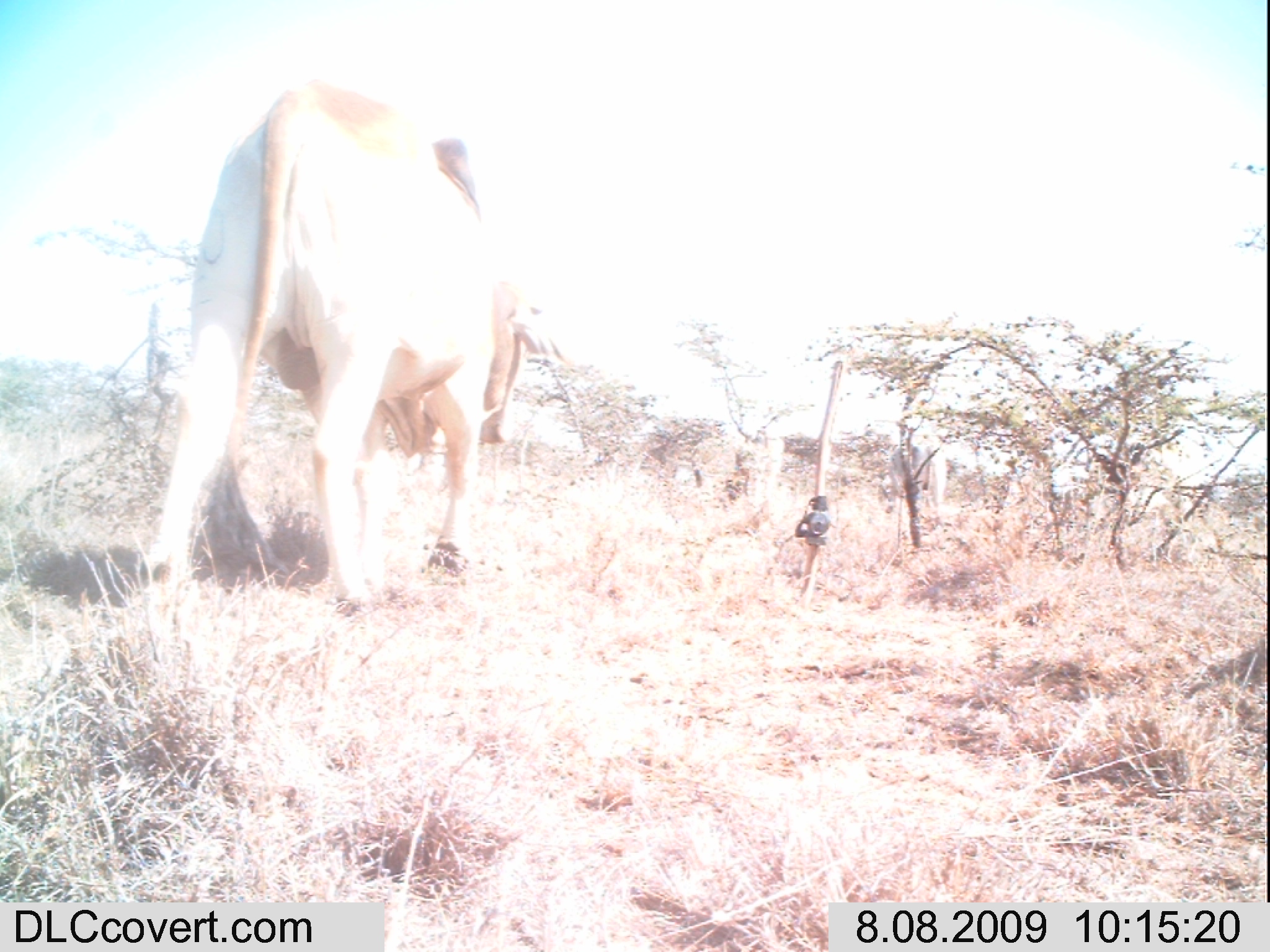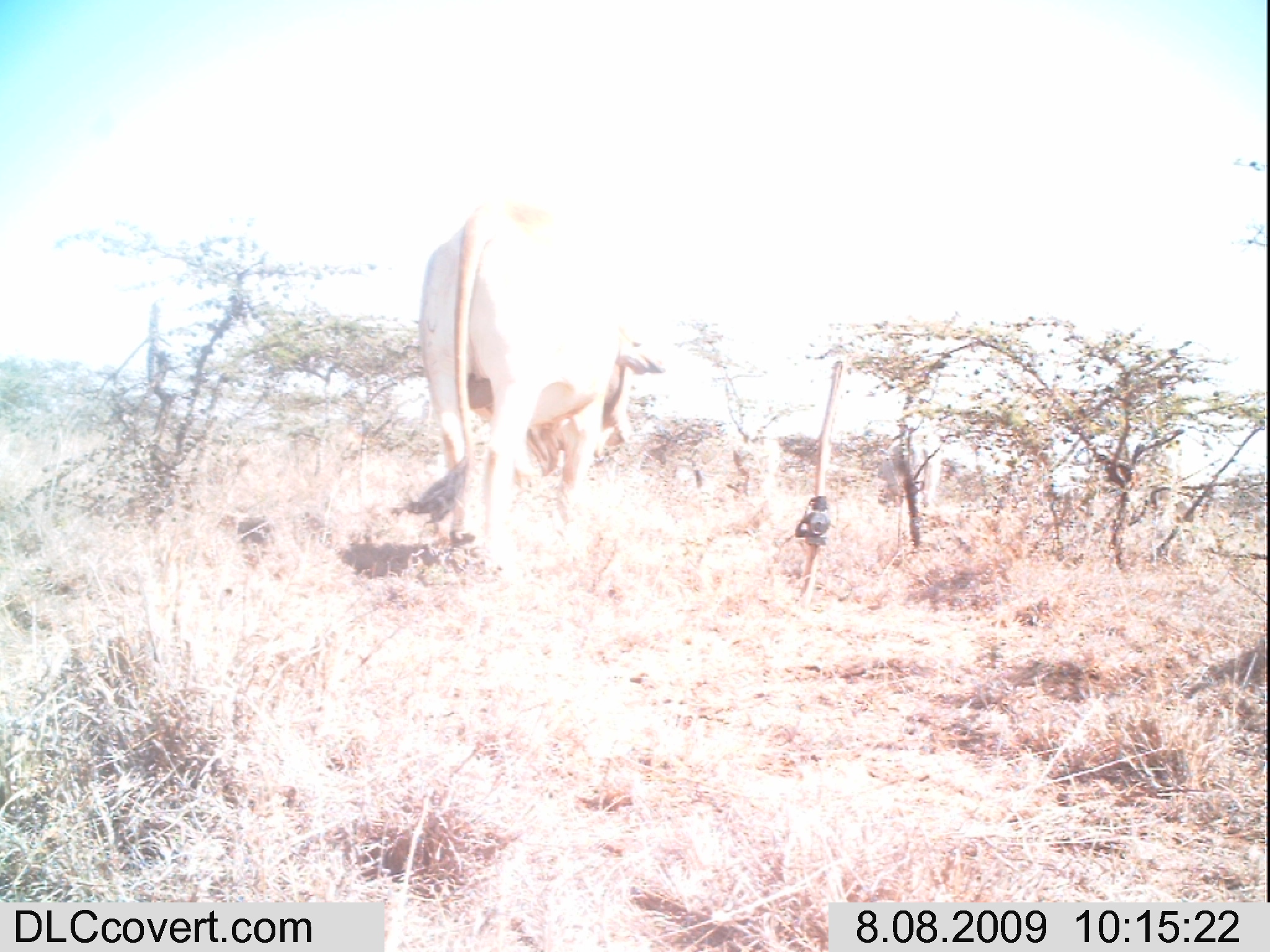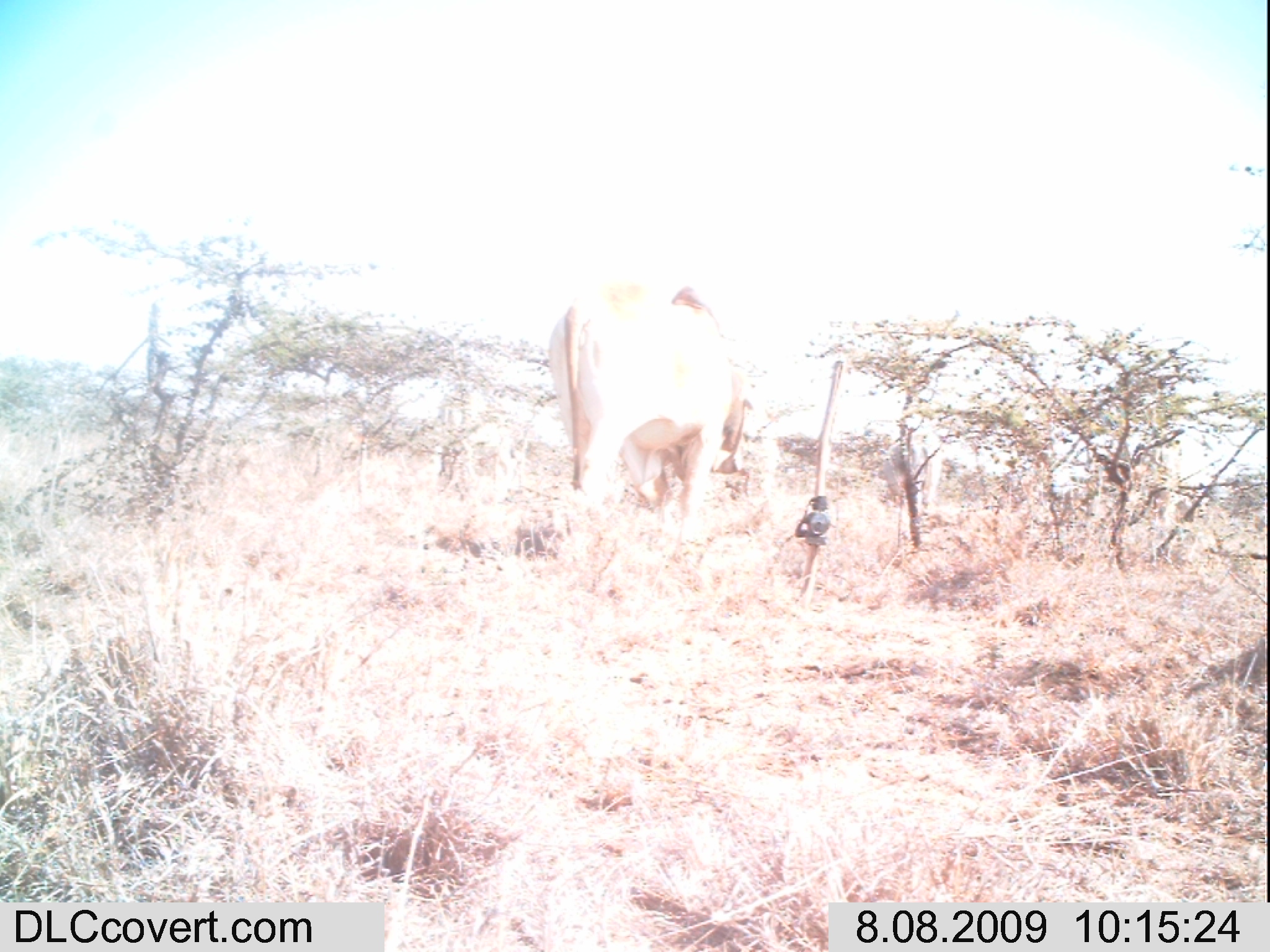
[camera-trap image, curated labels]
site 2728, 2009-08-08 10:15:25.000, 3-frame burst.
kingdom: Animalia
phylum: Chordata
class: Mammalia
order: Artiodactyla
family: Bovidae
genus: Bos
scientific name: Bos taurus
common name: domestic cattle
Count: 5.